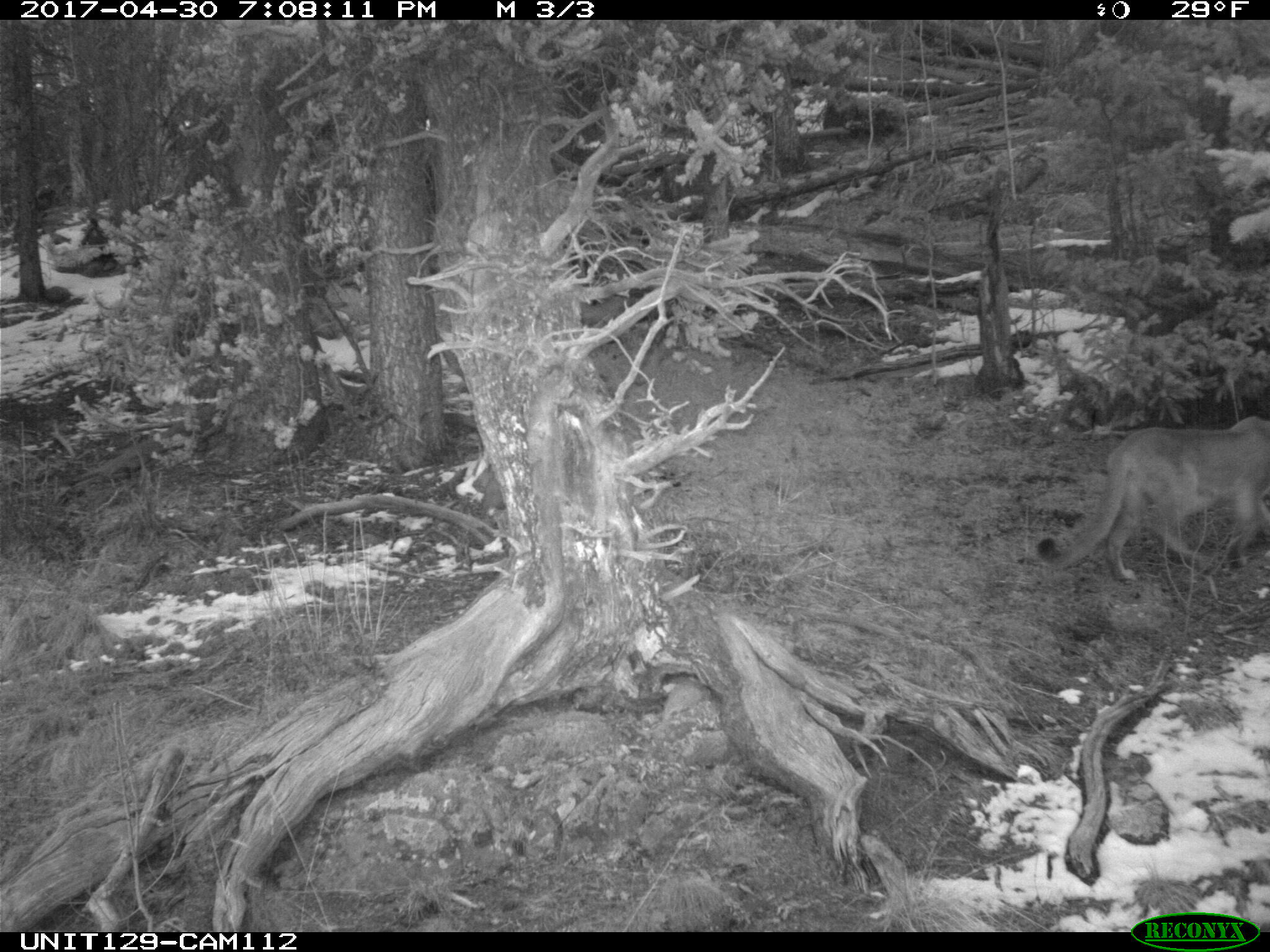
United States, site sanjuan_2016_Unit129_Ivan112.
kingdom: Animalia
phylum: Chordata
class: Mammalia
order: Carnivora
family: Felidae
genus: Puma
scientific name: Puma concolor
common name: mountain lion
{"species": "Puma concolor (mountain lion)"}